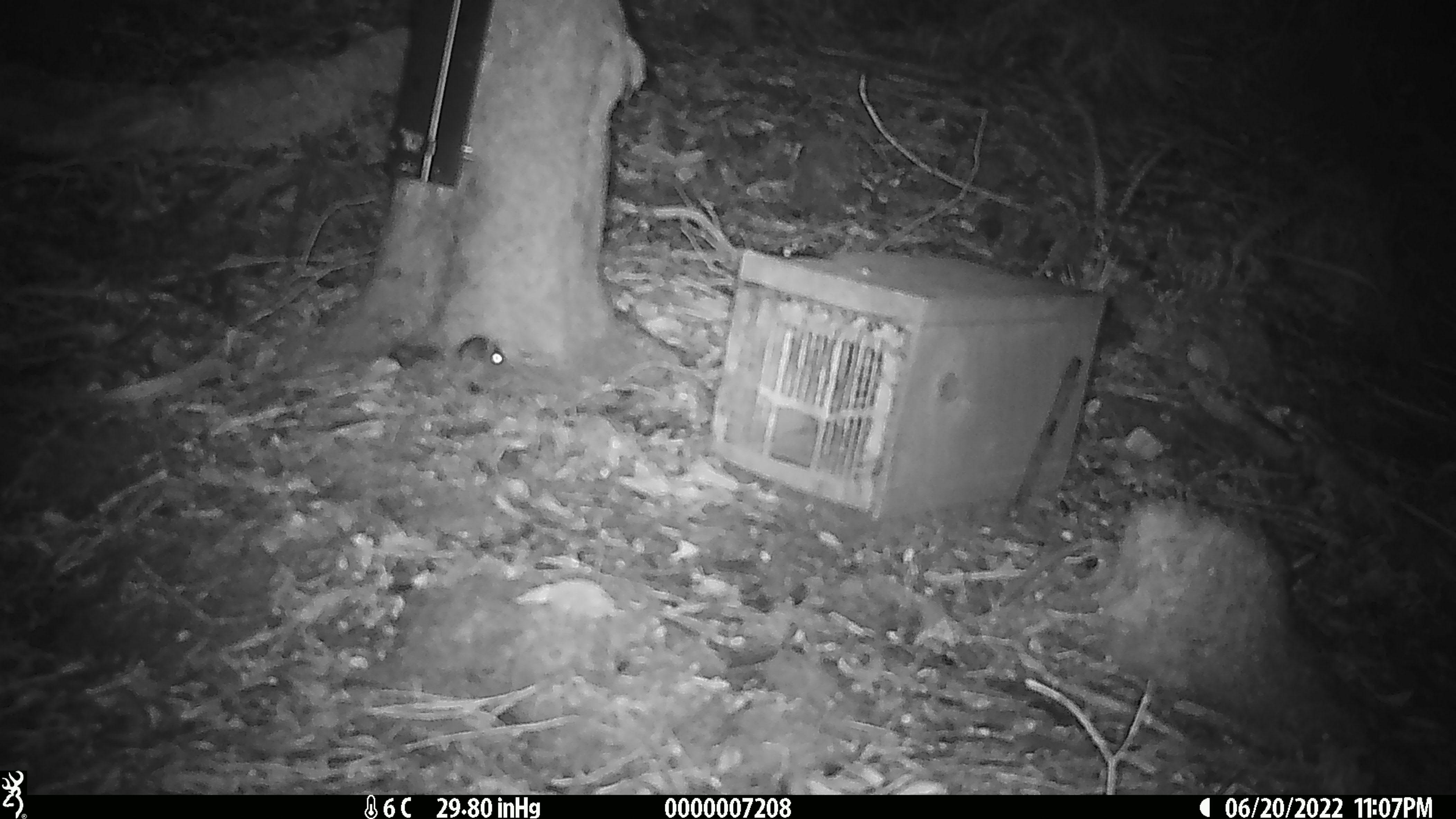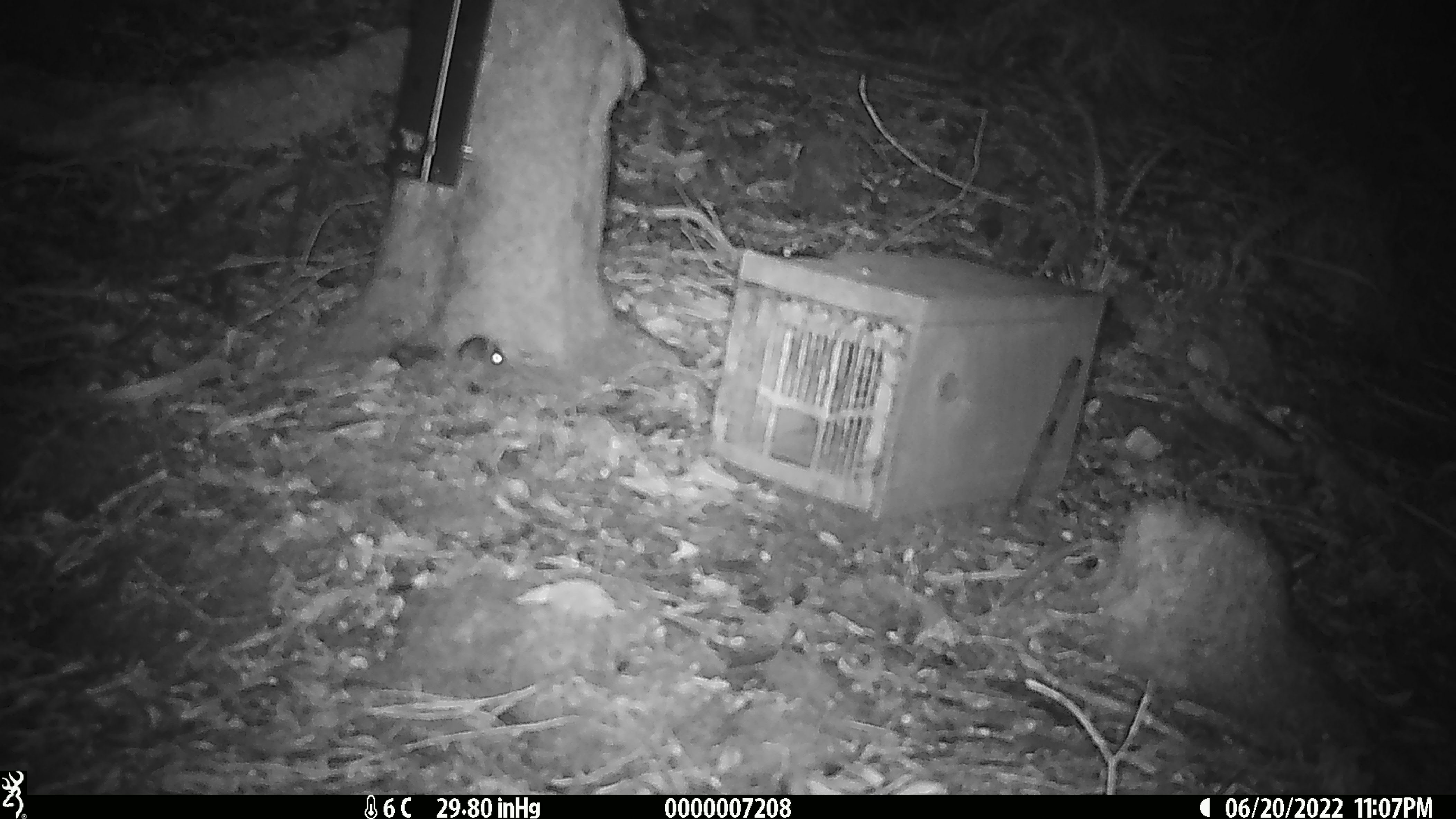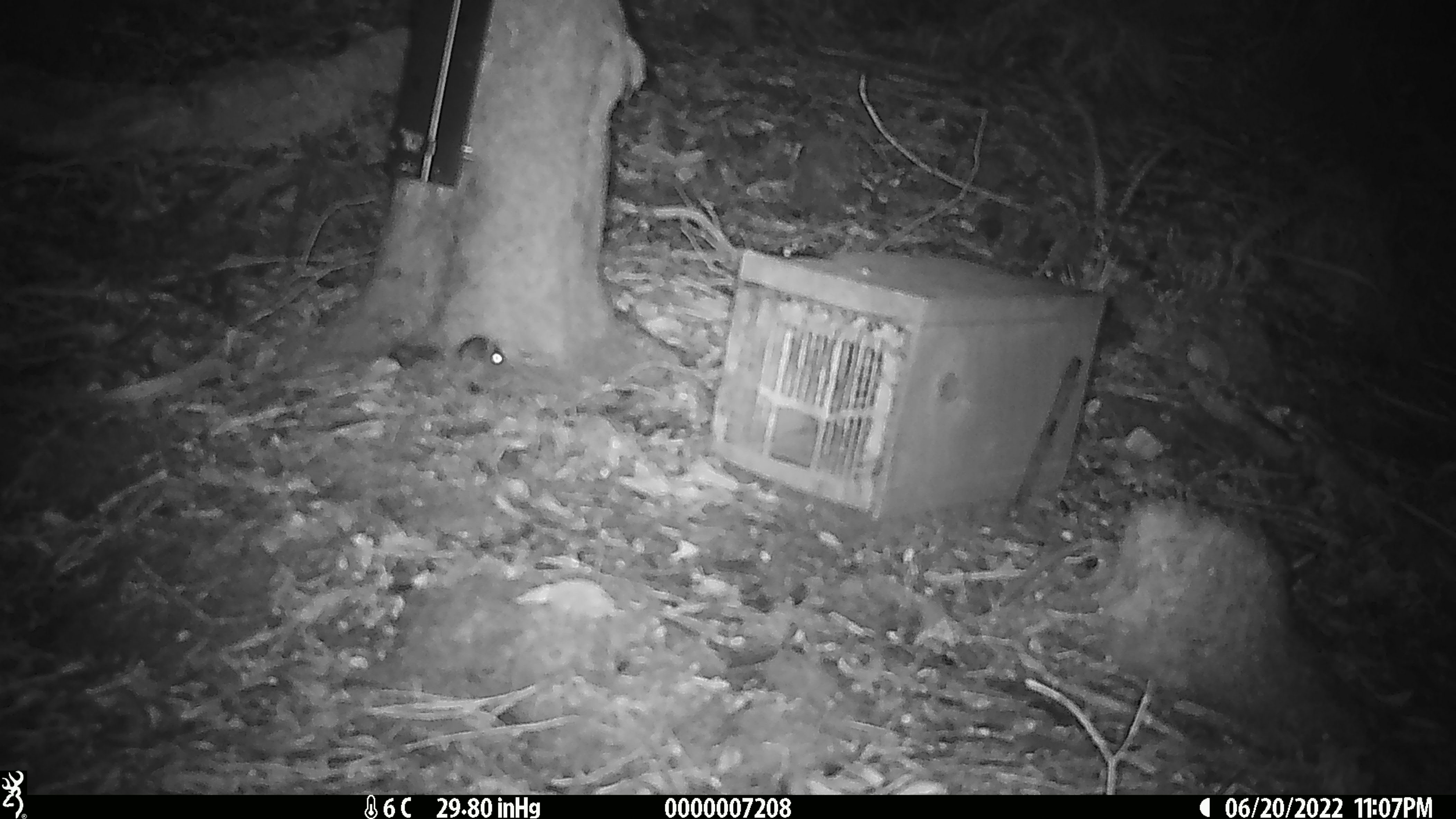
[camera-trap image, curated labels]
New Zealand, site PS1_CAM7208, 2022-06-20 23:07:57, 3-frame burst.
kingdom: Animalia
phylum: Chordata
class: Mammalia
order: Rodentia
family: Muridae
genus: Mus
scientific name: Mus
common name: mouse